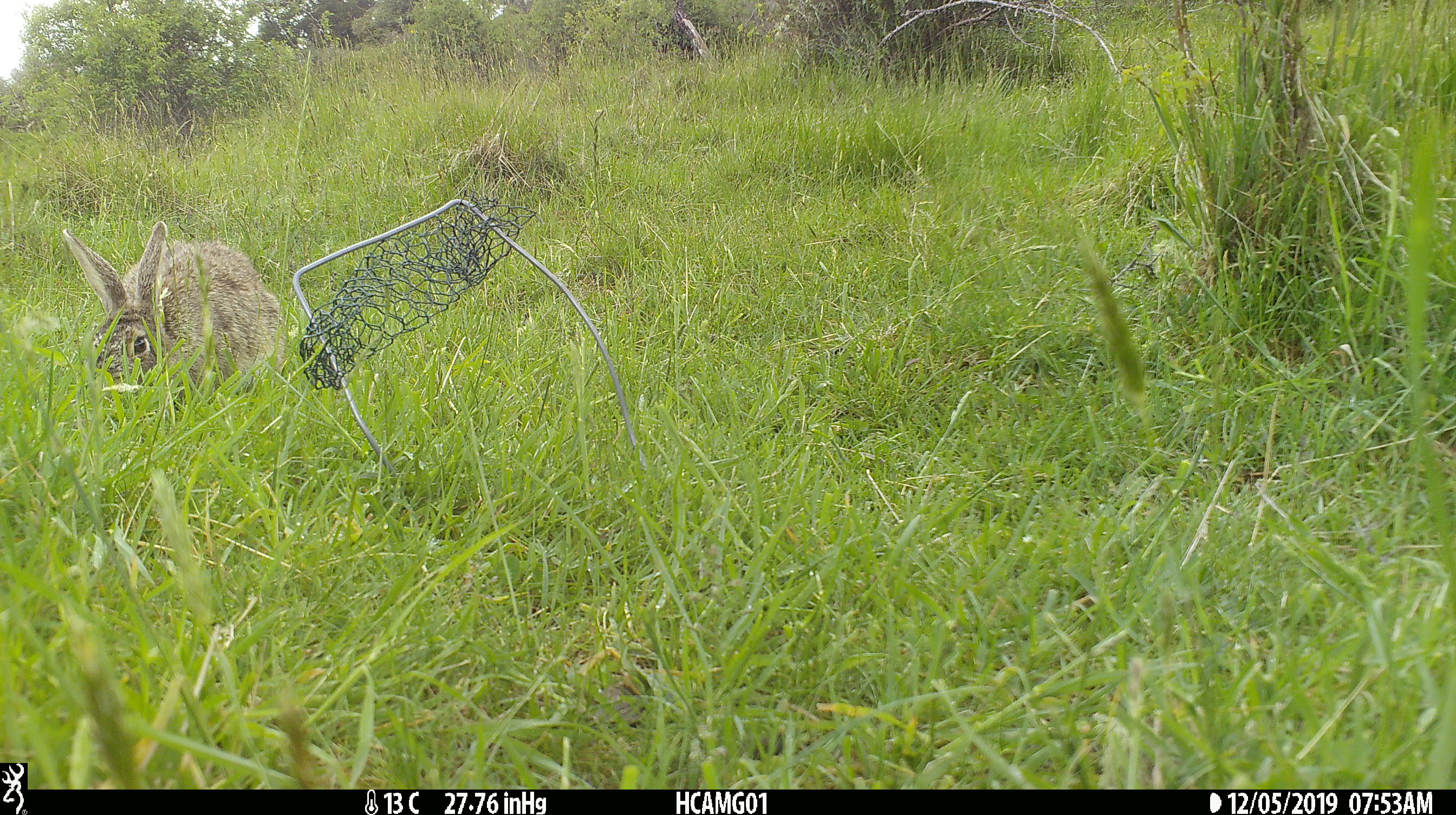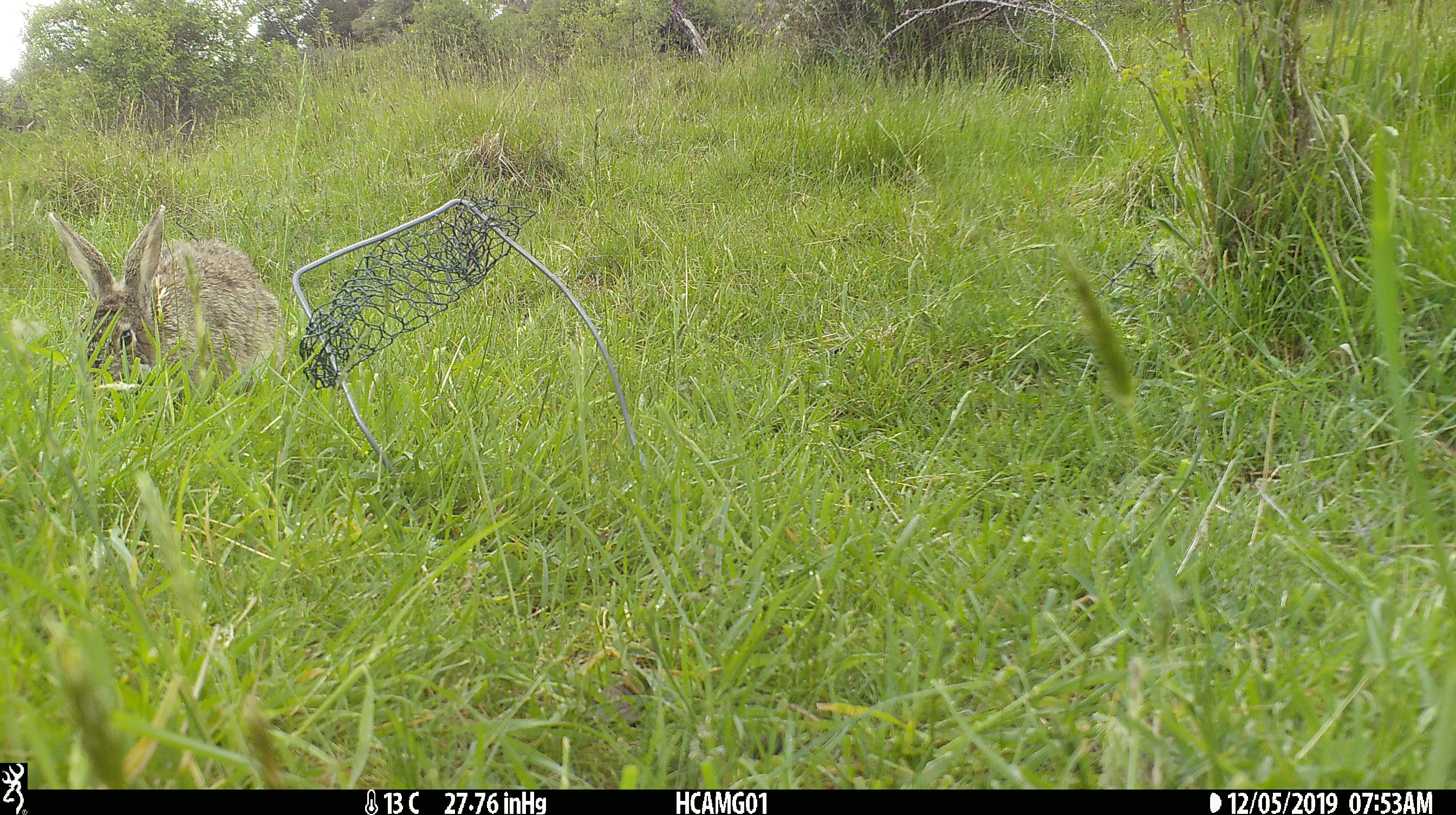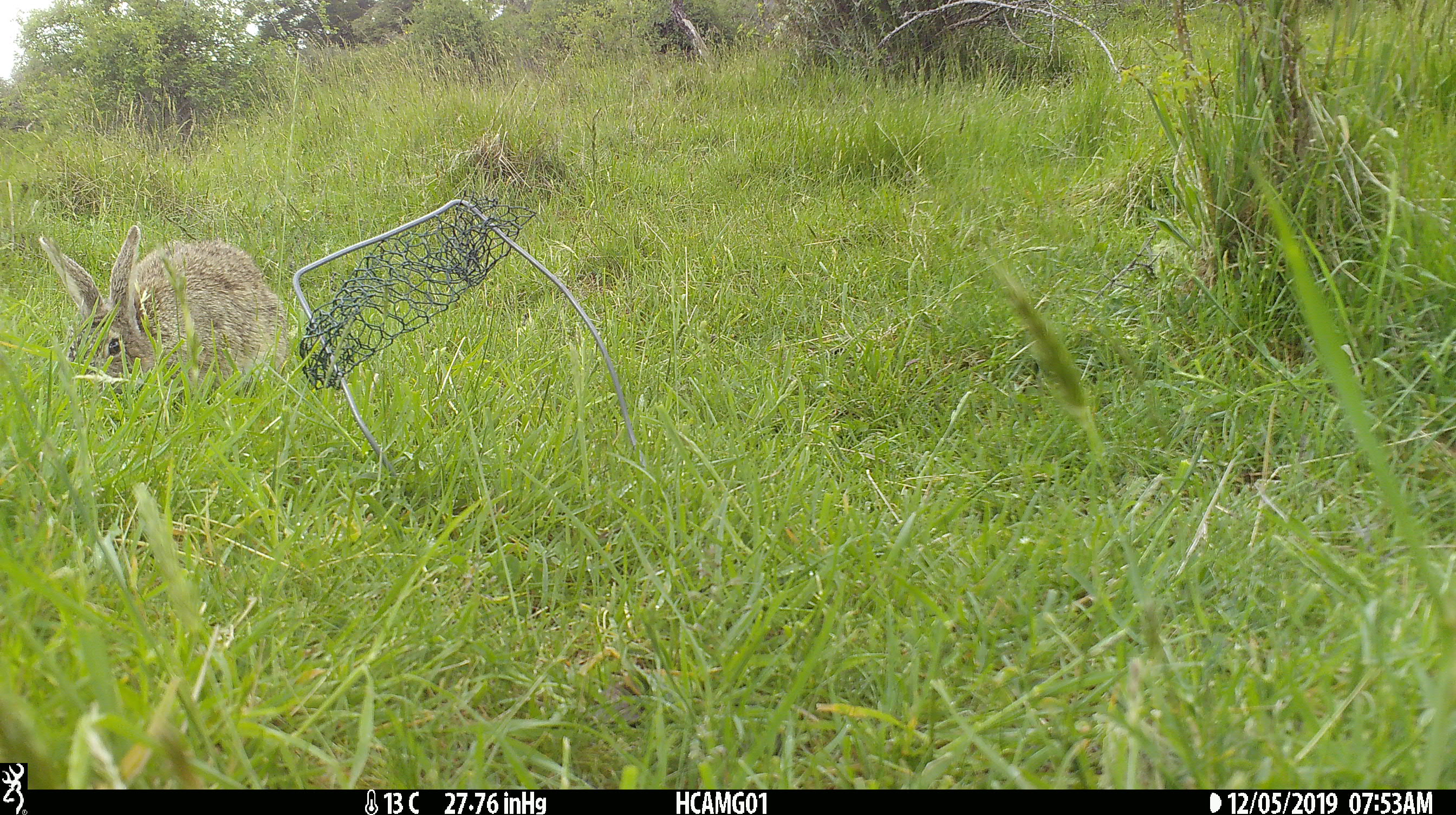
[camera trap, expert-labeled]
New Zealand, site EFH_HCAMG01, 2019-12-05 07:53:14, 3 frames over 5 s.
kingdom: Animalia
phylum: Chordata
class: Mammalia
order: Lagomorpha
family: Leporidae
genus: Oryctolagus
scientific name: Oryctolagus cuniculus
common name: european rabbit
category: rabbit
Rabbit (european rabbit) (Oryctolagus cuniculus).